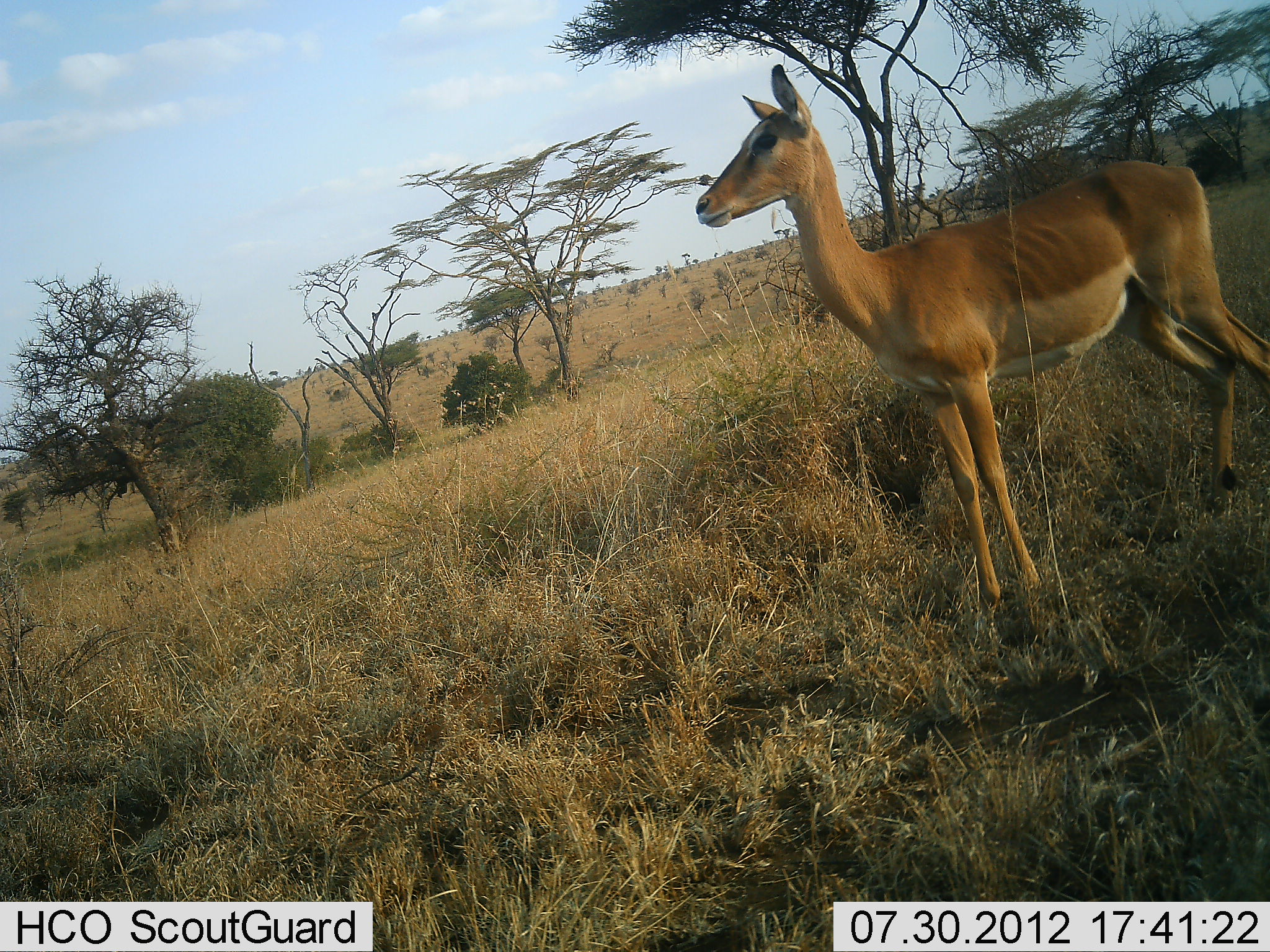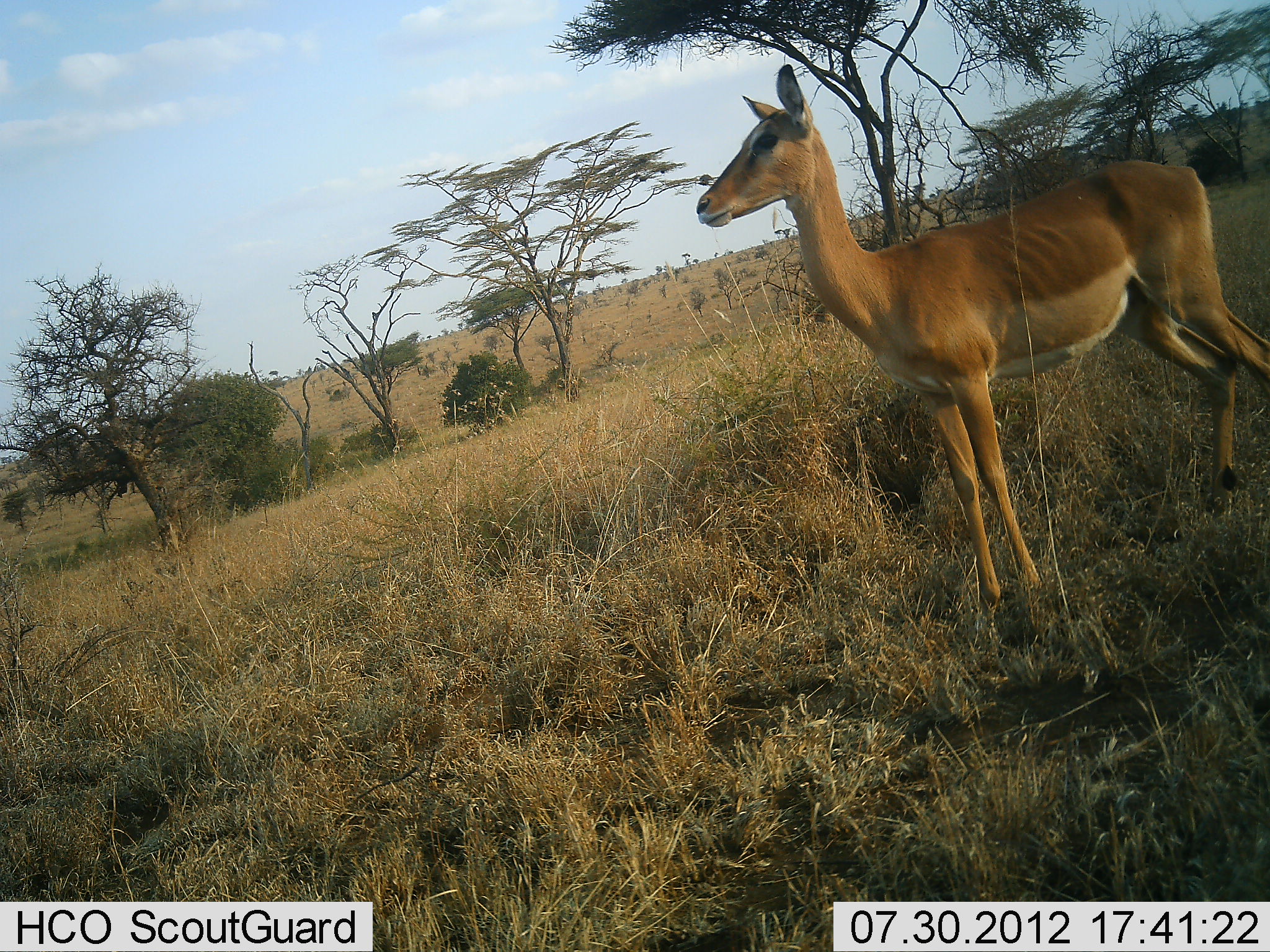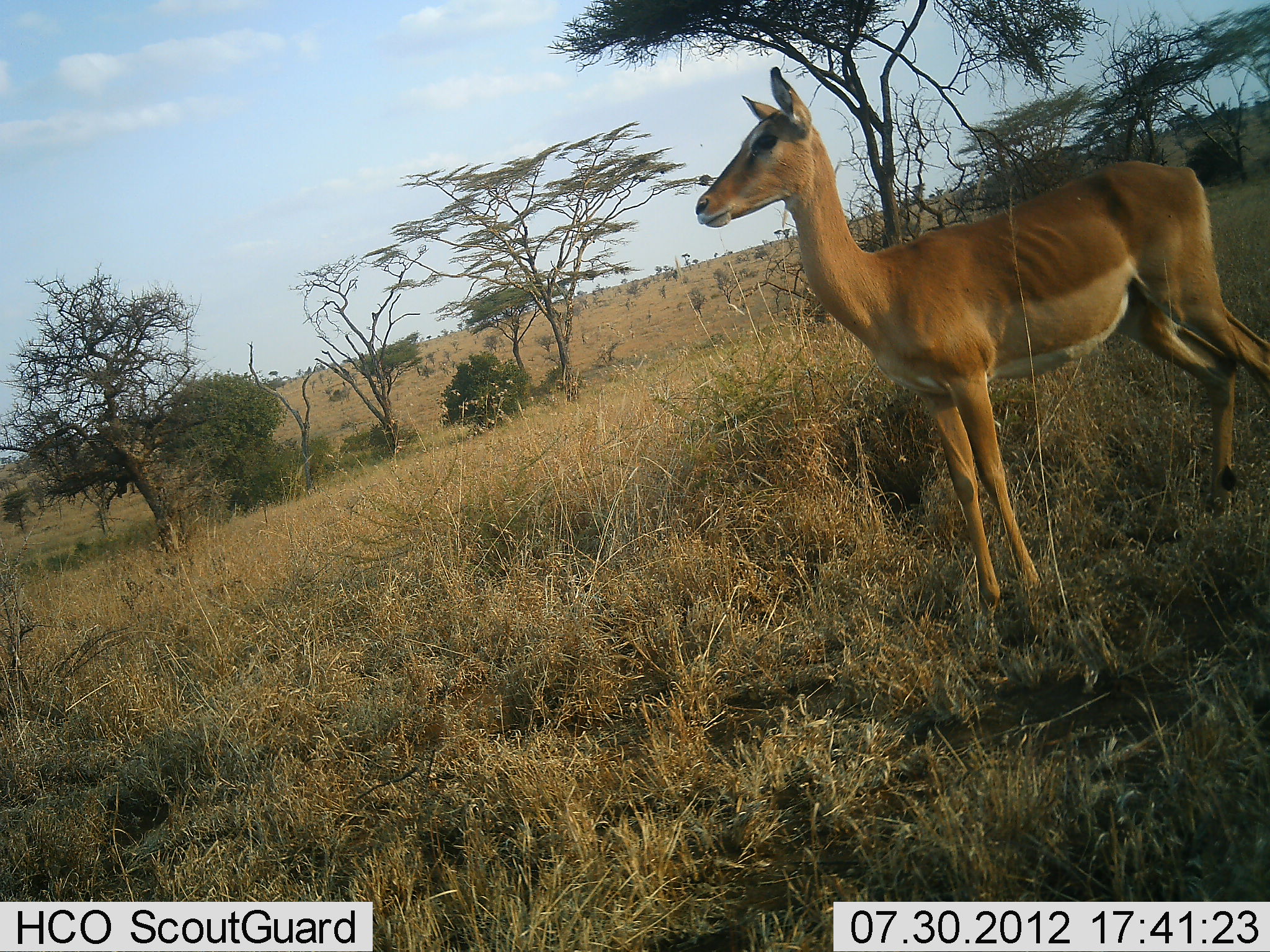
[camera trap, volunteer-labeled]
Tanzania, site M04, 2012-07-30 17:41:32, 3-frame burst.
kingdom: Animalia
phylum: Chordata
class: Mammalia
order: Artiodactyla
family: Bovidae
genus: Aepyceros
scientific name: Aepyceros melampus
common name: impala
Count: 1.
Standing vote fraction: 100%.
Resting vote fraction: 0%.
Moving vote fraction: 0%.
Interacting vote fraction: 0%.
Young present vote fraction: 0%.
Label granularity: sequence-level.